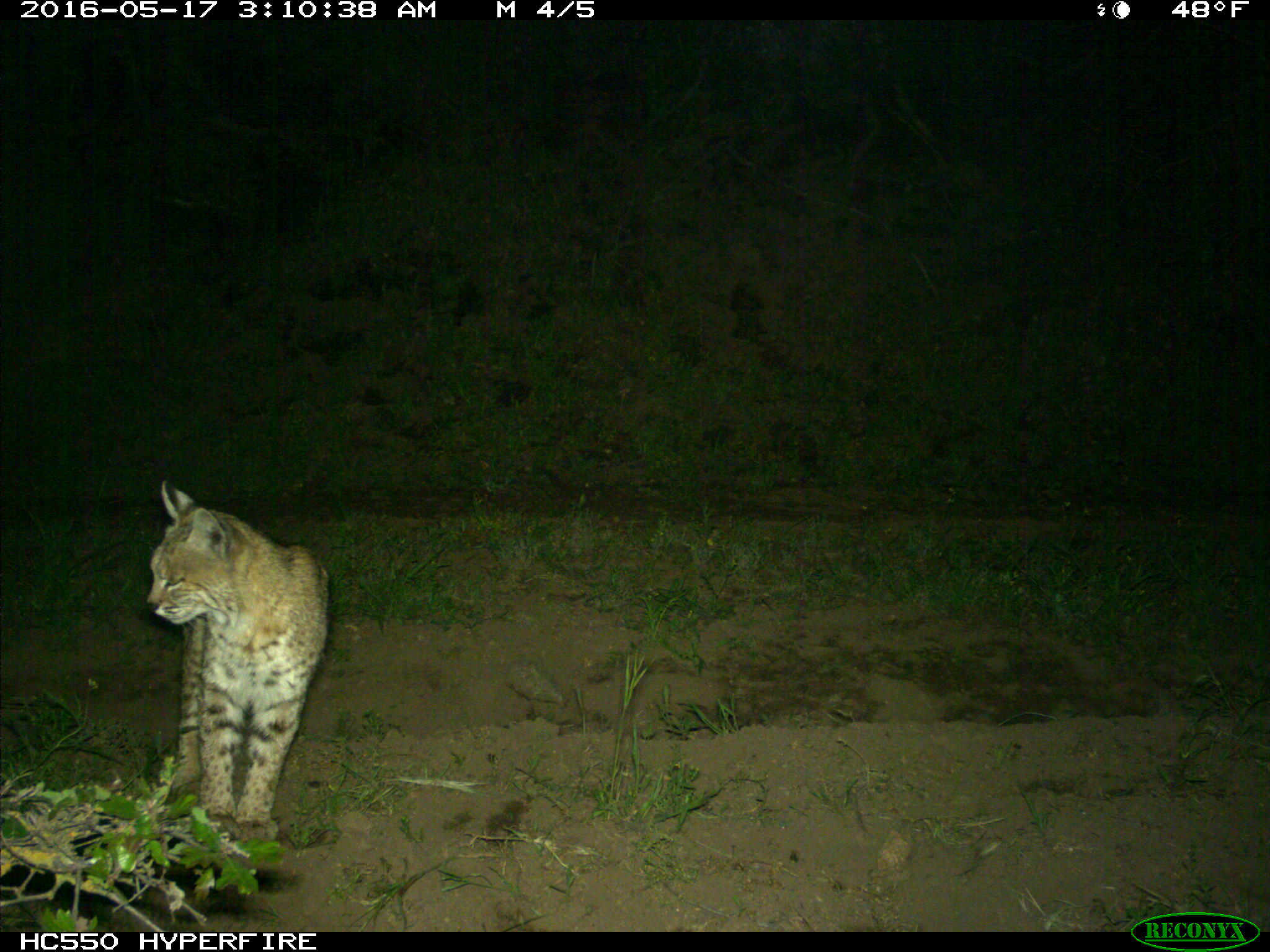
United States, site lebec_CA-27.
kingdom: Animalia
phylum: Chordata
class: Mammalia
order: Carnivora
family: Felidae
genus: Lynx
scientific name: Lynx rufus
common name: bobcat